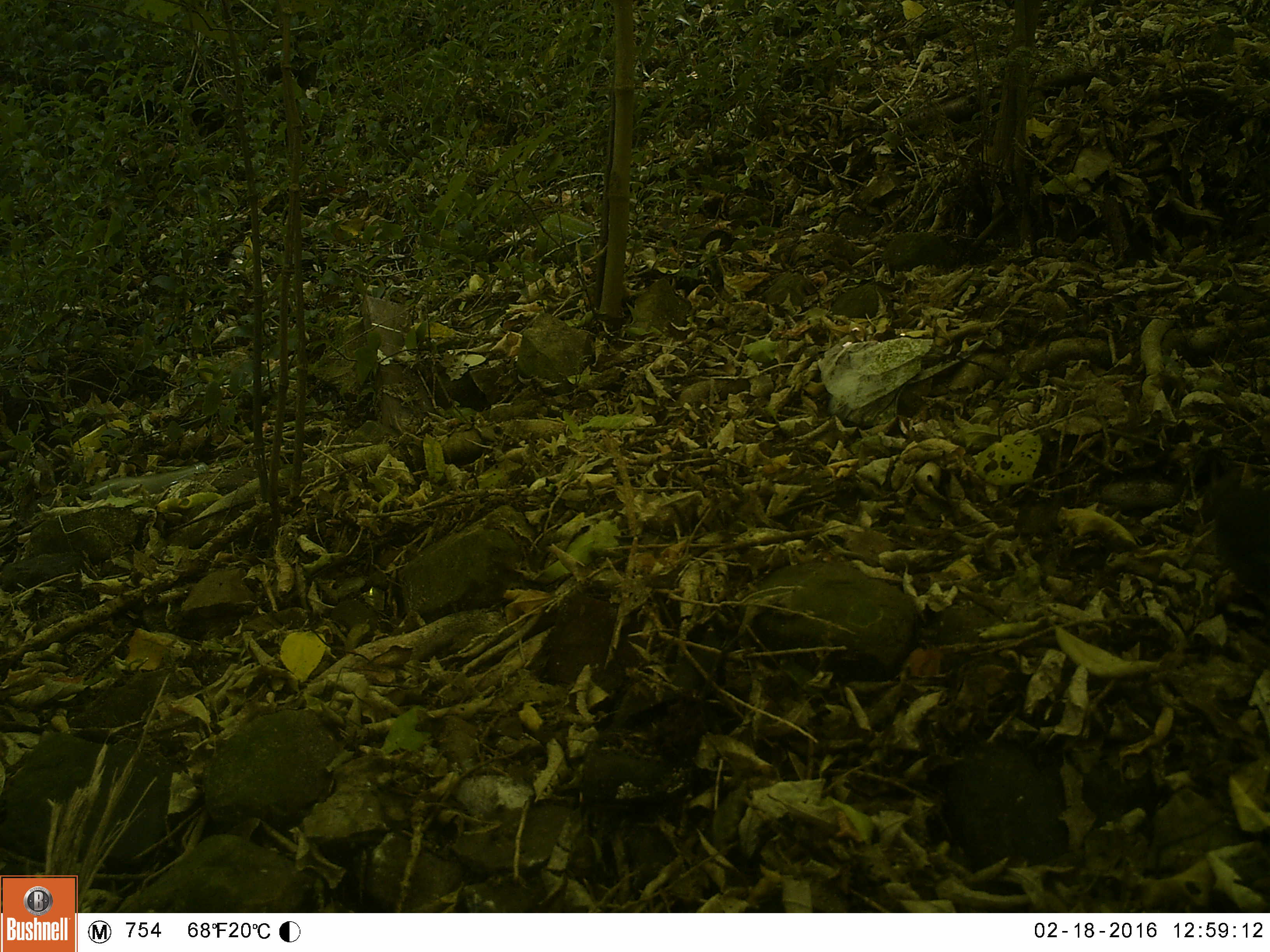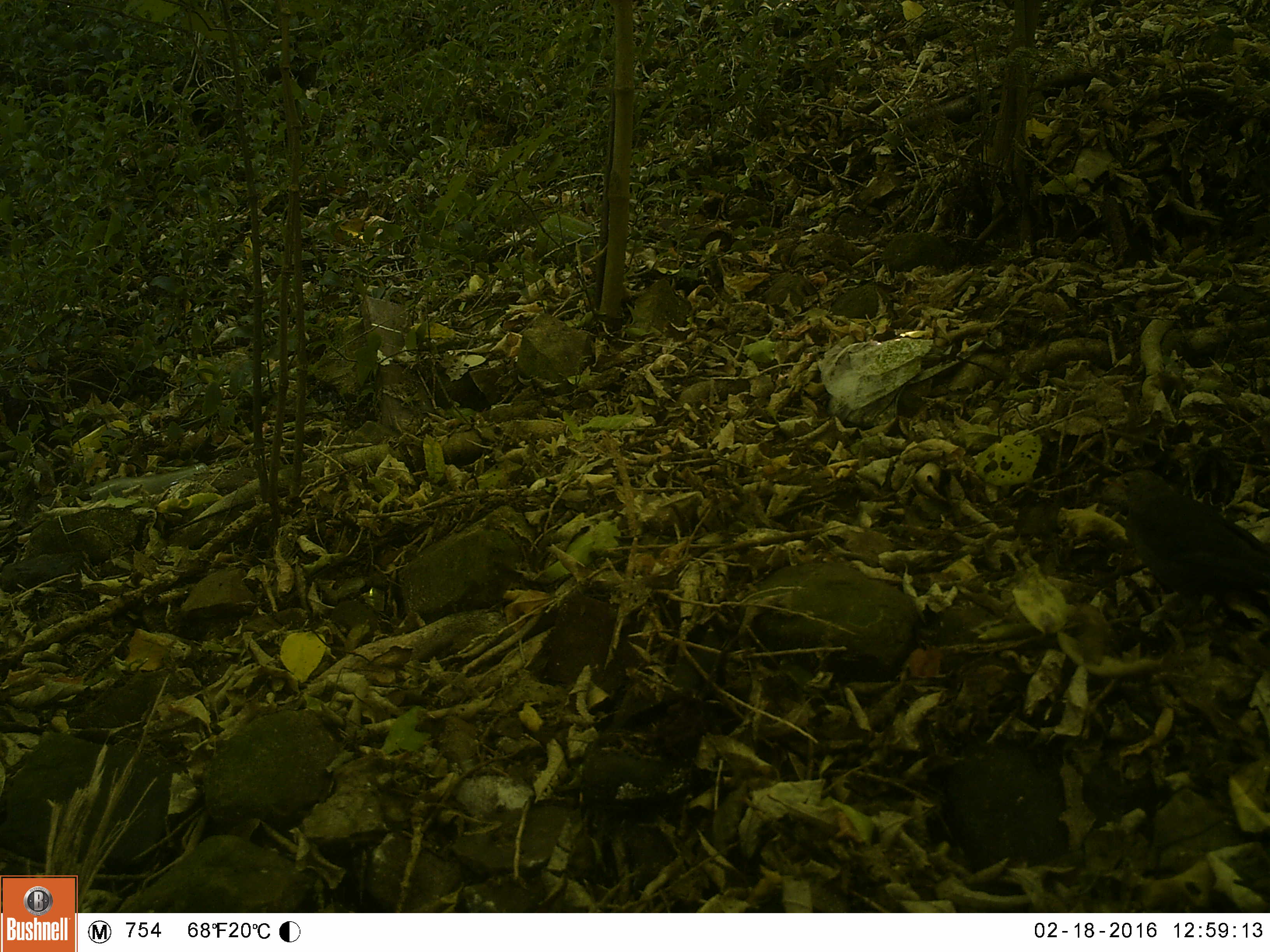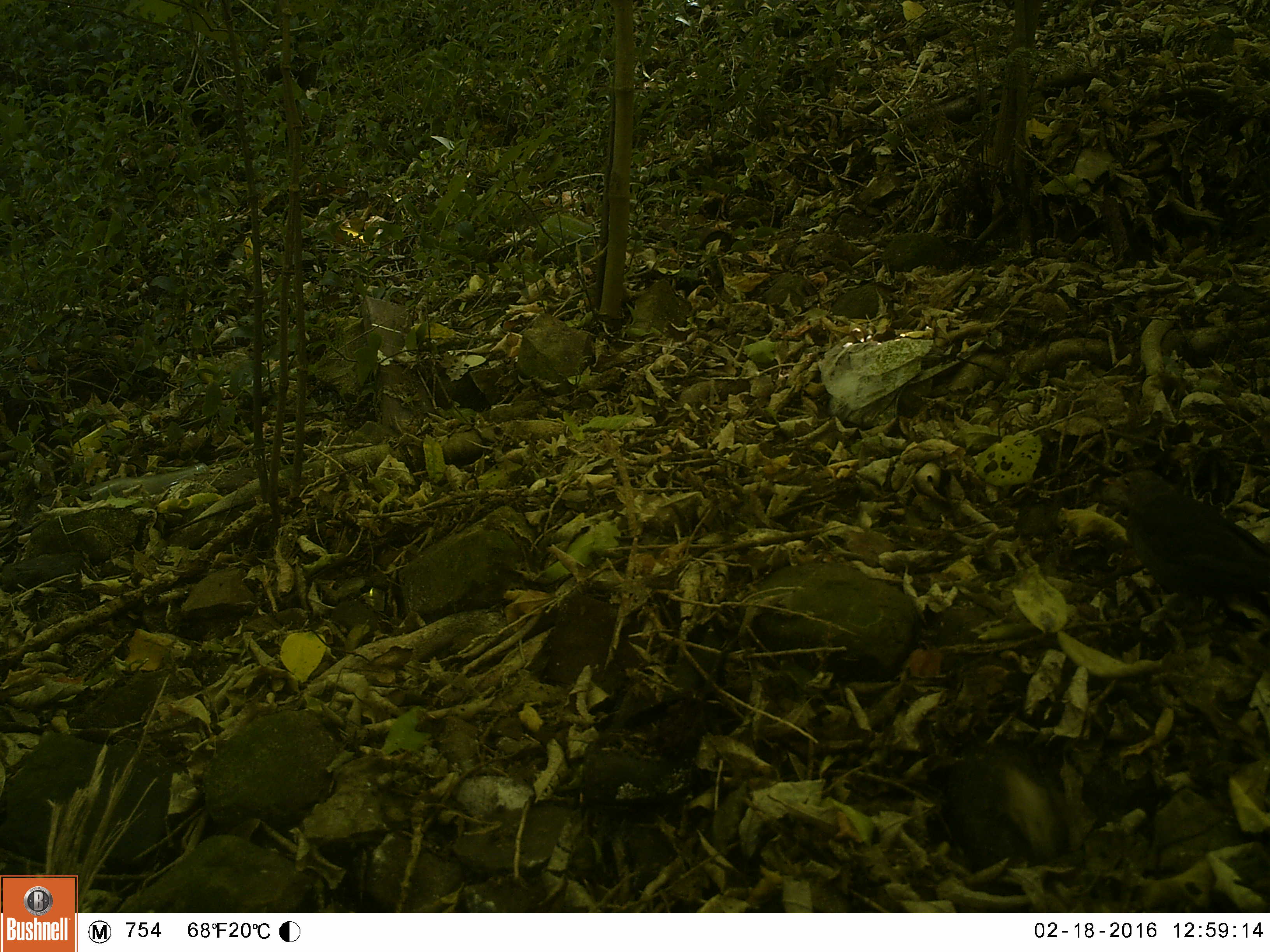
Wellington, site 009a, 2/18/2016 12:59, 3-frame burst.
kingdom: Animalia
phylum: Chordata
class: Aves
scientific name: Aves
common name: bird